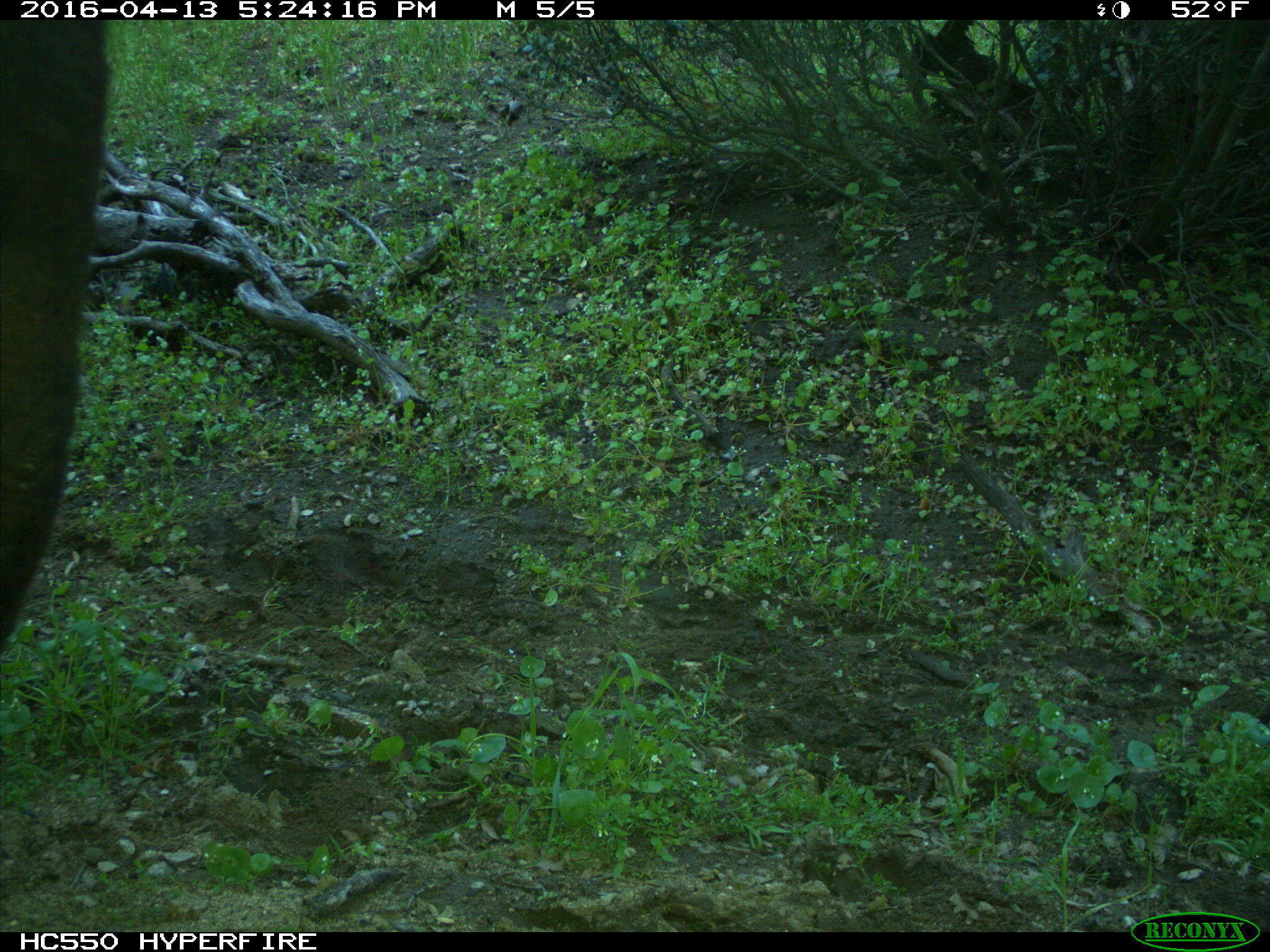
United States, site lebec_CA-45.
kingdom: Animalia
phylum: Chordata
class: Mammalia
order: Artiodactyla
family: Bovidae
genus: Bos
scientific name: Bos taurus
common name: domestic cow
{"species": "Bos taurus (domestic cow)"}